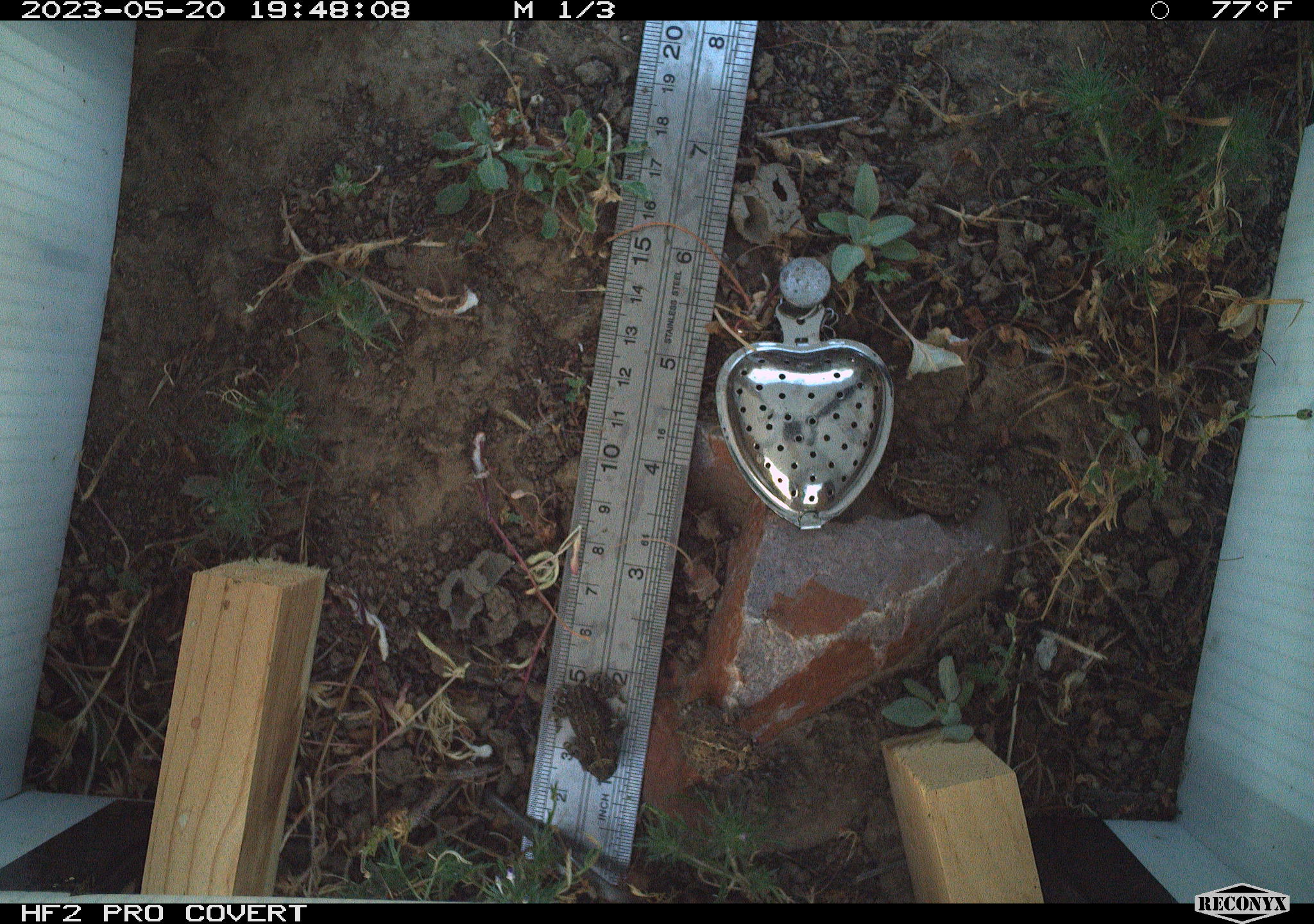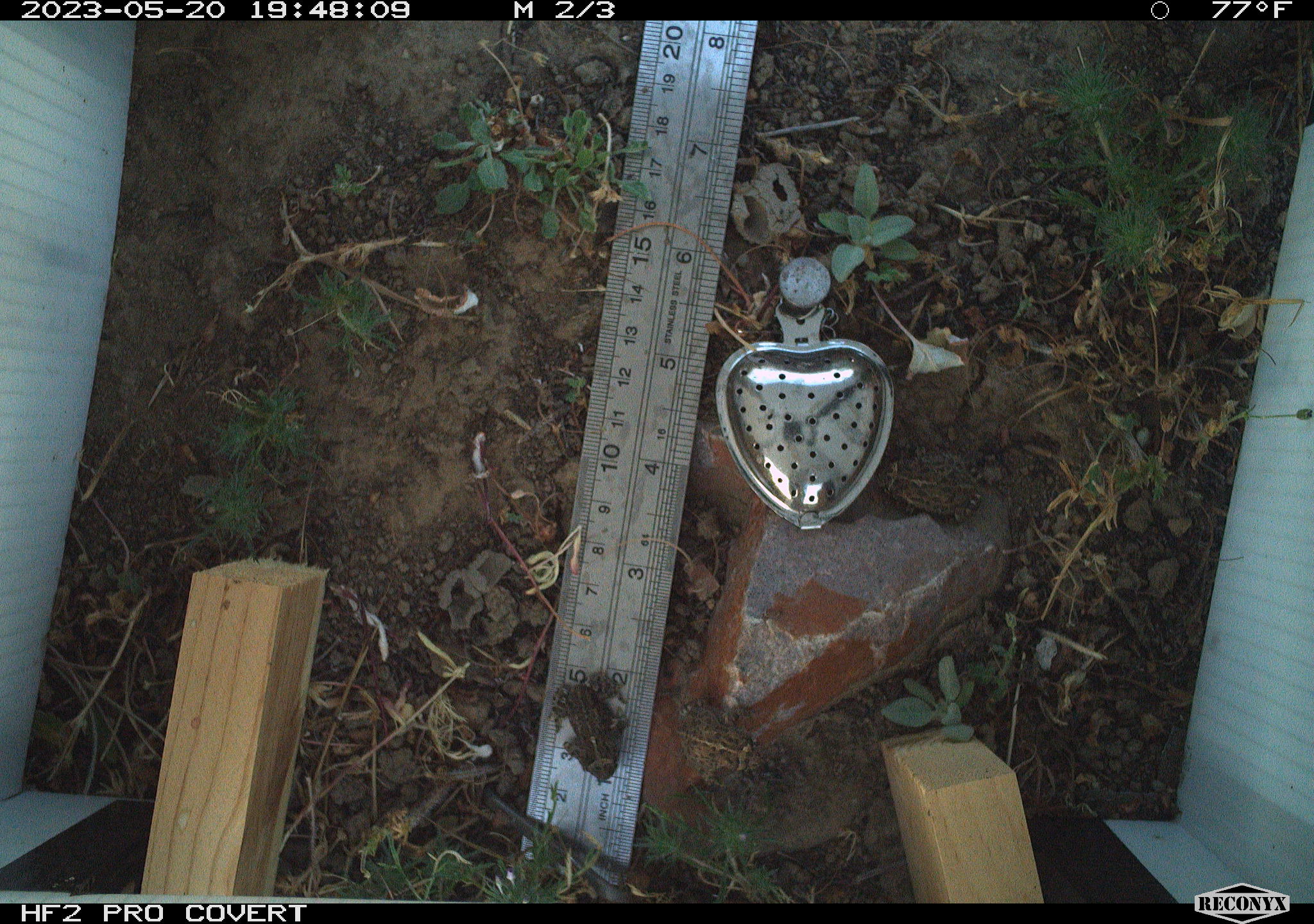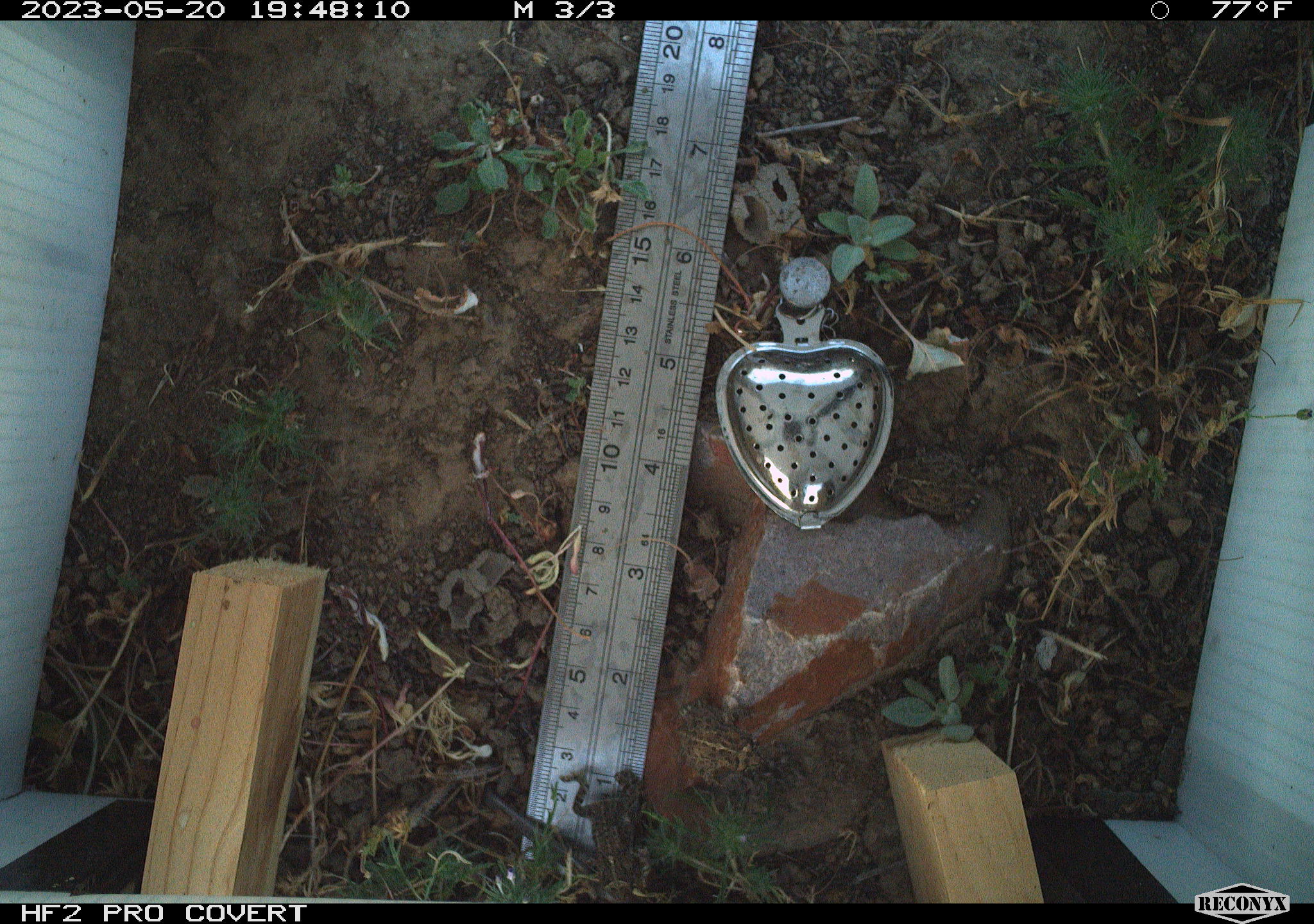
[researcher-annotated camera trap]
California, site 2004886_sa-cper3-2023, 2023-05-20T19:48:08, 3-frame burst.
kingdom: Animalia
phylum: Chordata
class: Amphibia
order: Anura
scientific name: Anura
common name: frogs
Frogs (Anura).